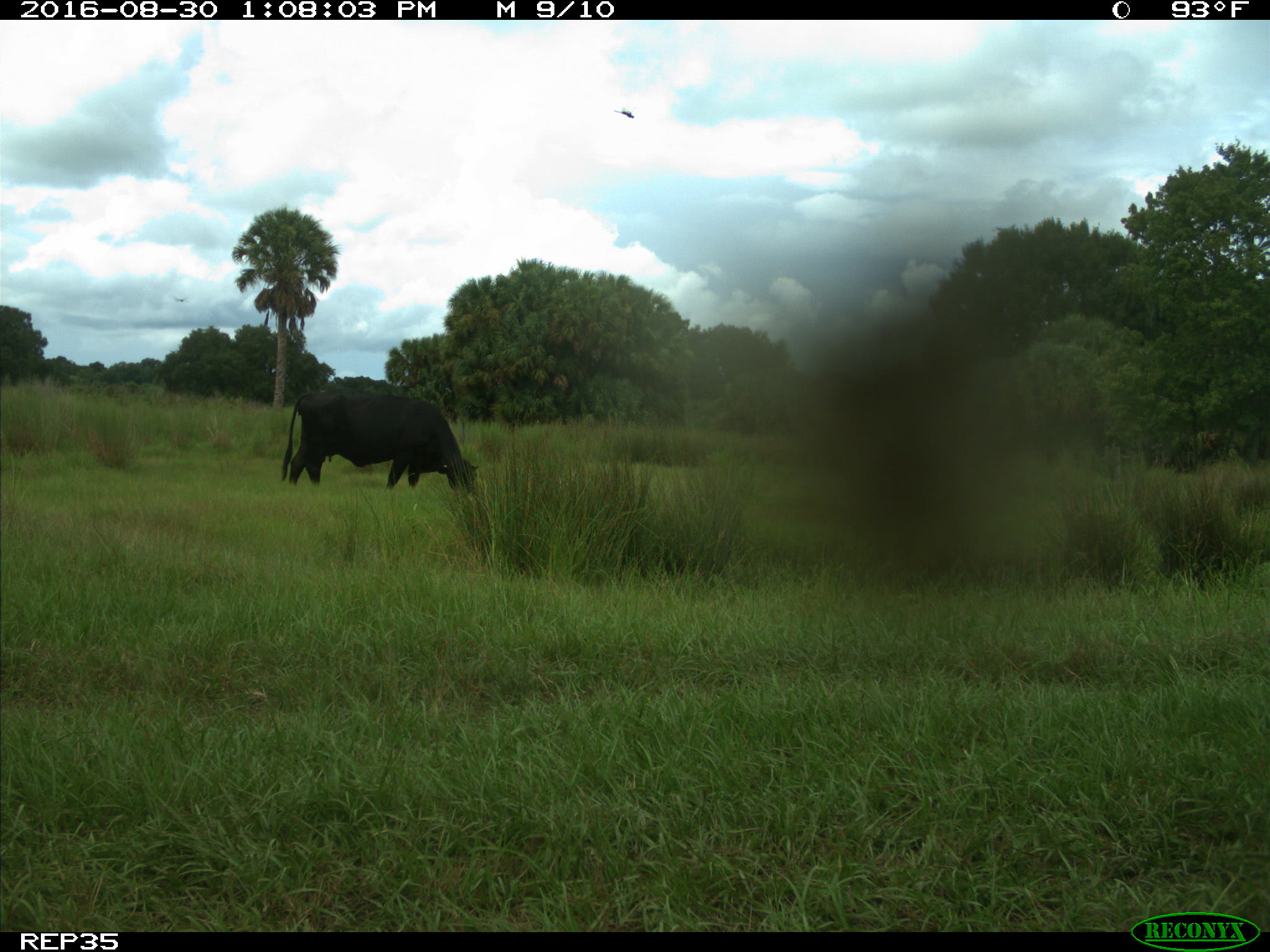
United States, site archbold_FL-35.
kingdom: Animalia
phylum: Chordata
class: Mammalia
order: Artiodactyla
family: Bovidae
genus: Bos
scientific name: Bos taurus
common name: domestic cow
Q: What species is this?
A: Bos taurus (domestic cow).